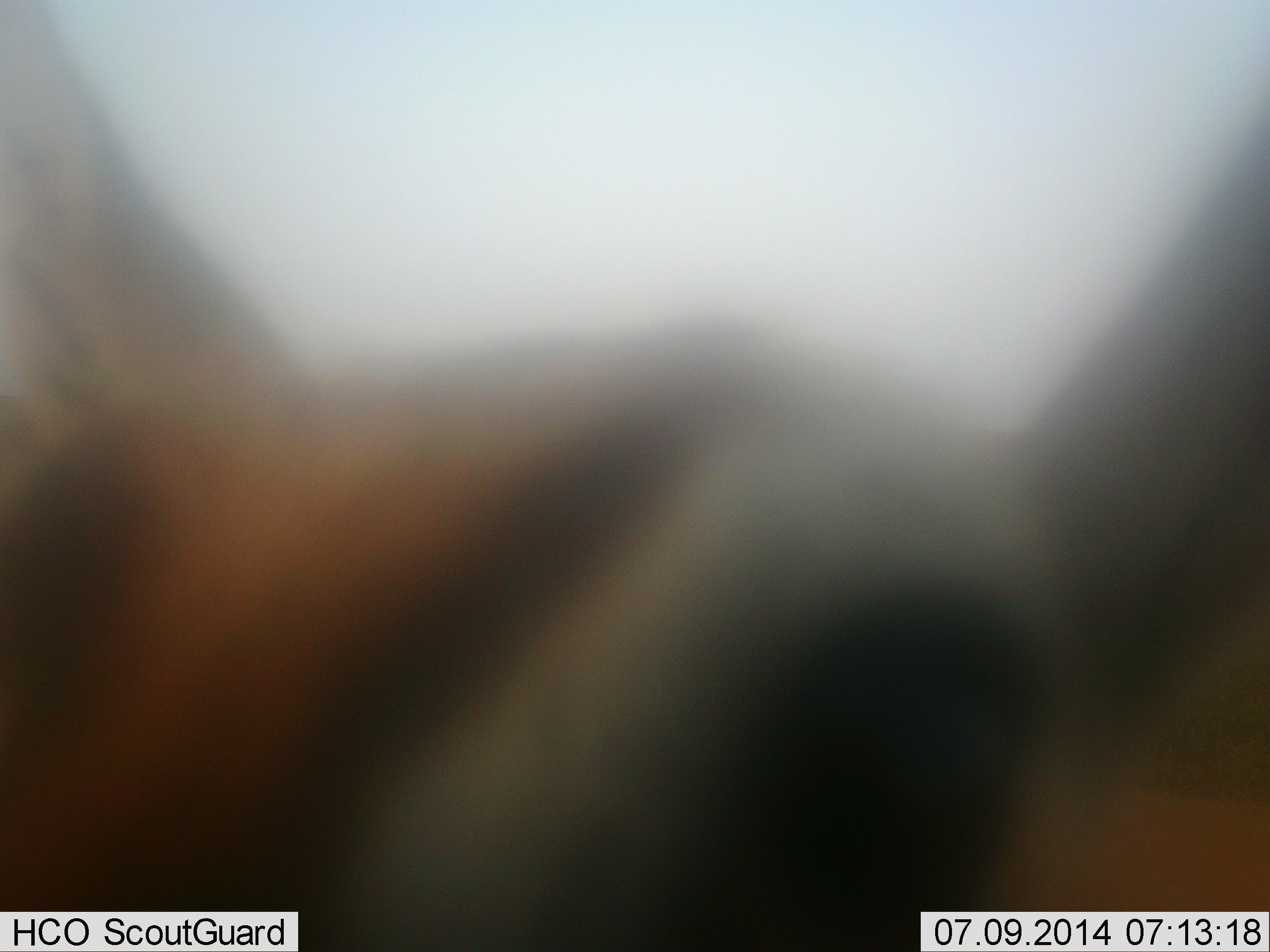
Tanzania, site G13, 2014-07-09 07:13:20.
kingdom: Animalia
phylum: Chordata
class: Mammalia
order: Artiodactyla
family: Bovidae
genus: Eudorcas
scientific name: Eudorcas thomsonii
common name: thomson's gazelle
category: gazellethomsons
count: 1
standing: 100%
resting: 0%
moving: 0%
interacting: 0%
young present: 0%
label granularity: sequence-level